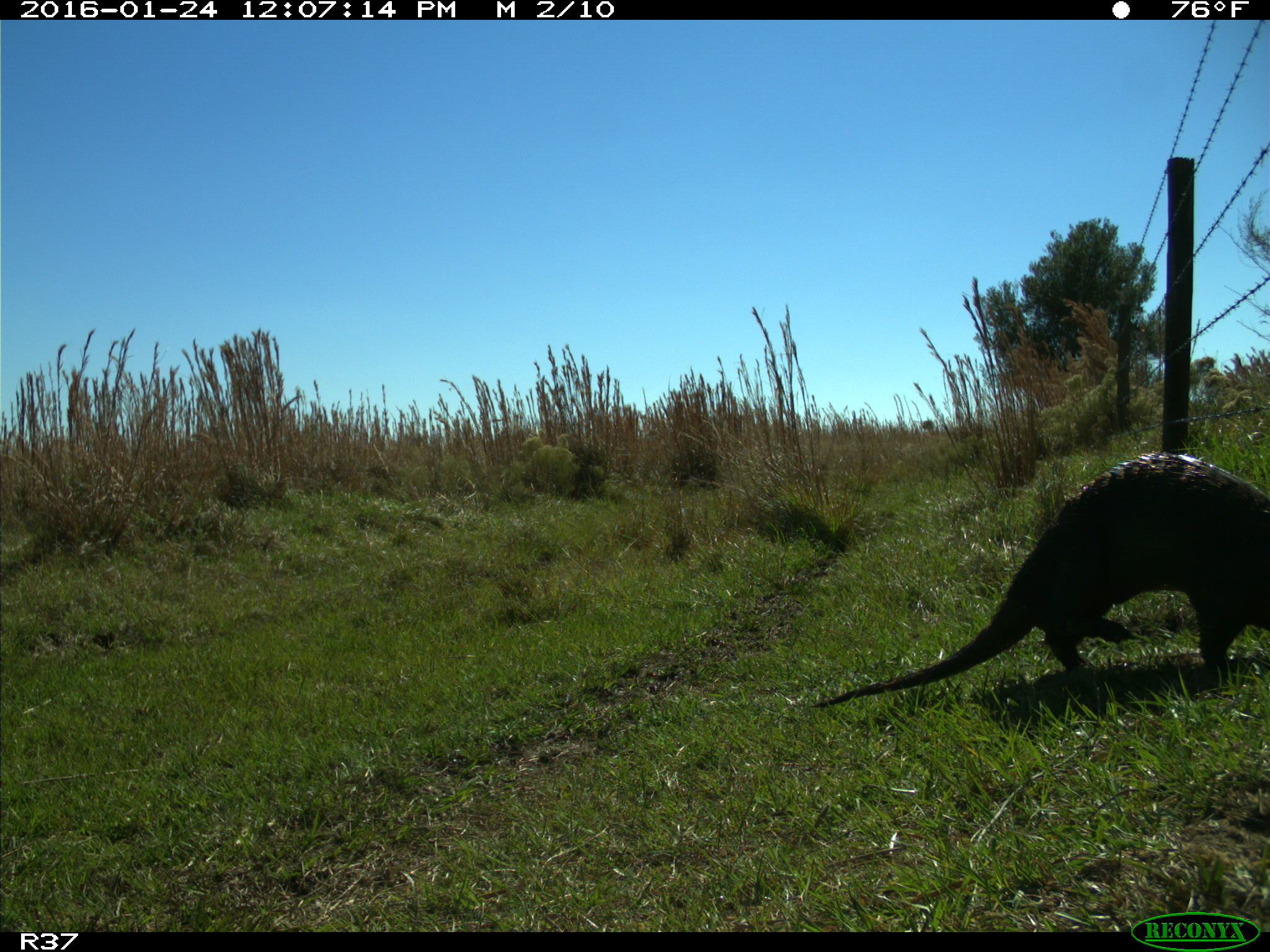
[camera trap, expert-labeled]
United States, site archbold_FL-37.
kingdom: Animalia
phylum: Chordata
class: Mammalia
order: Carnivora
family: Mustelidae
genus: Lontra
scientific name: Lontra canadensis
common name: north american river otter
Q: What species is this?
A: Lontra canadensis (north american river otter).